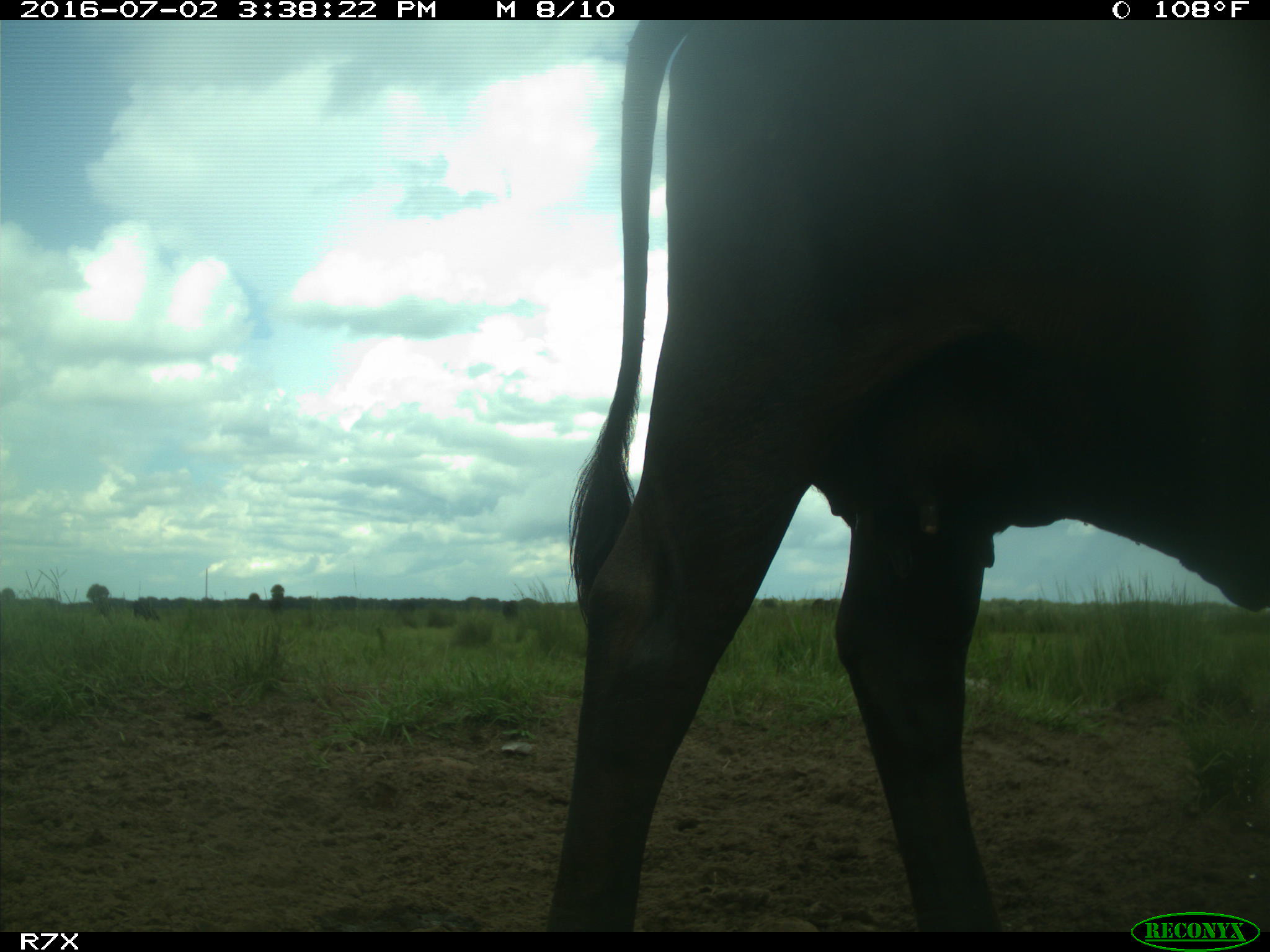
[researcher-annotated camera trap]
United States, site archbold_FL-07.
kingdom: Animalia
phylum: Chordata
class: Mammalia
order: Artiodactyla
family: Bovidae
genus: Bos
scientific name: Bos taurus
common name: domestic cow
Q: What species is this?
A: Bos taurus (domestic cow).